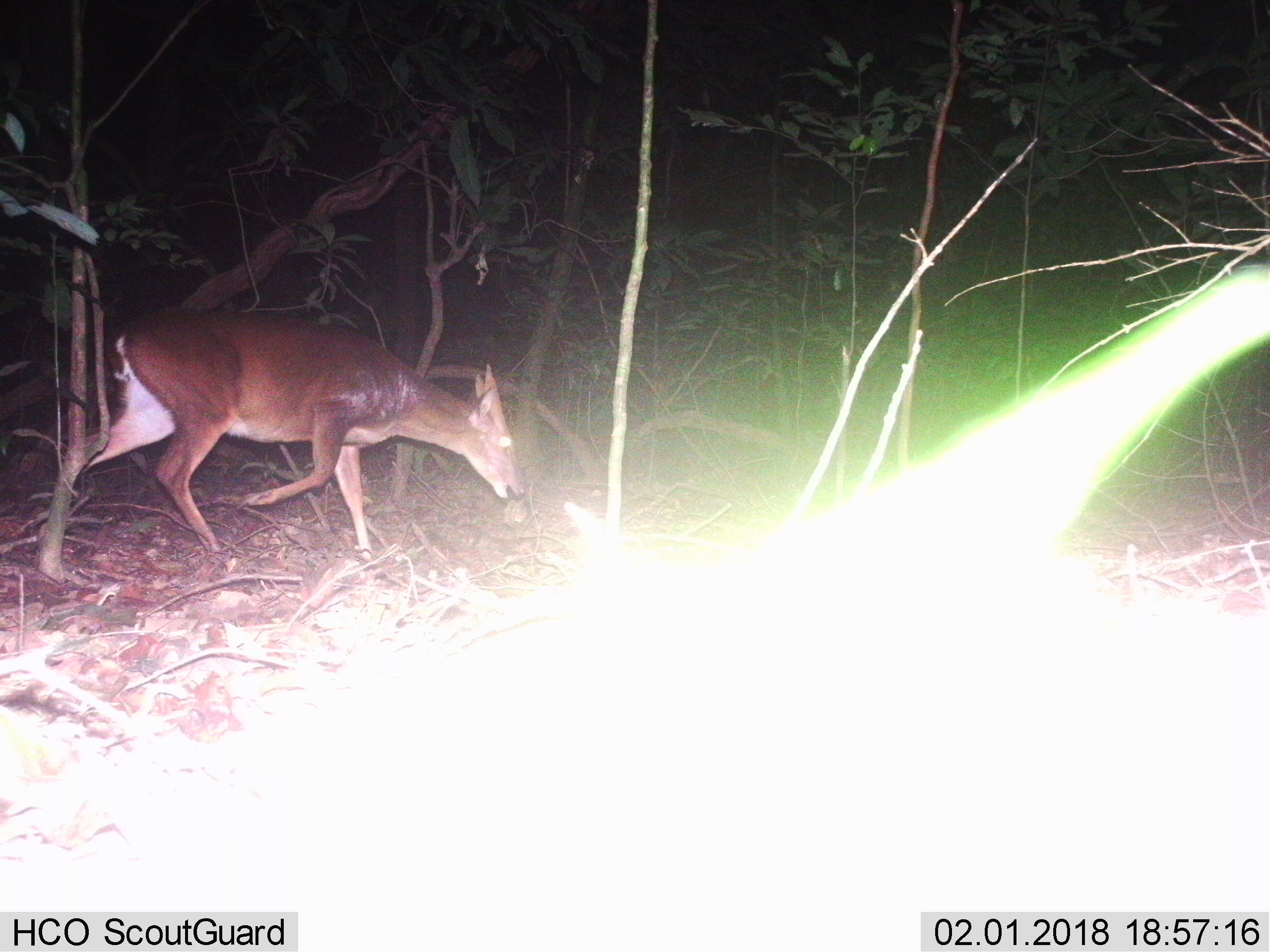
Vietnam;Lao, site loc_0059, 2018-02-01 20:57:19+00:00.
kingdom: Animalia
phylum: Chordata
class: Mammalia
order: Artiodactyla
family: Cervidae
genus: Muntiacus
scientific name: Muntiacus vuquangensis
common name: large-antlered muntjac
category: large antlered muntjac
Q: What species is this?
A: Large antlered muntjac (large-antlered muntjac) (Muntiacus vuquangensis).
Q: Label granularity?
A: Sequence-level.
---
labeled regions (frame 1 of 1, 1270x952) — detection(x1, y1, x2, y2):
large antlered muntjac: detection(76, 308, 524, 563)